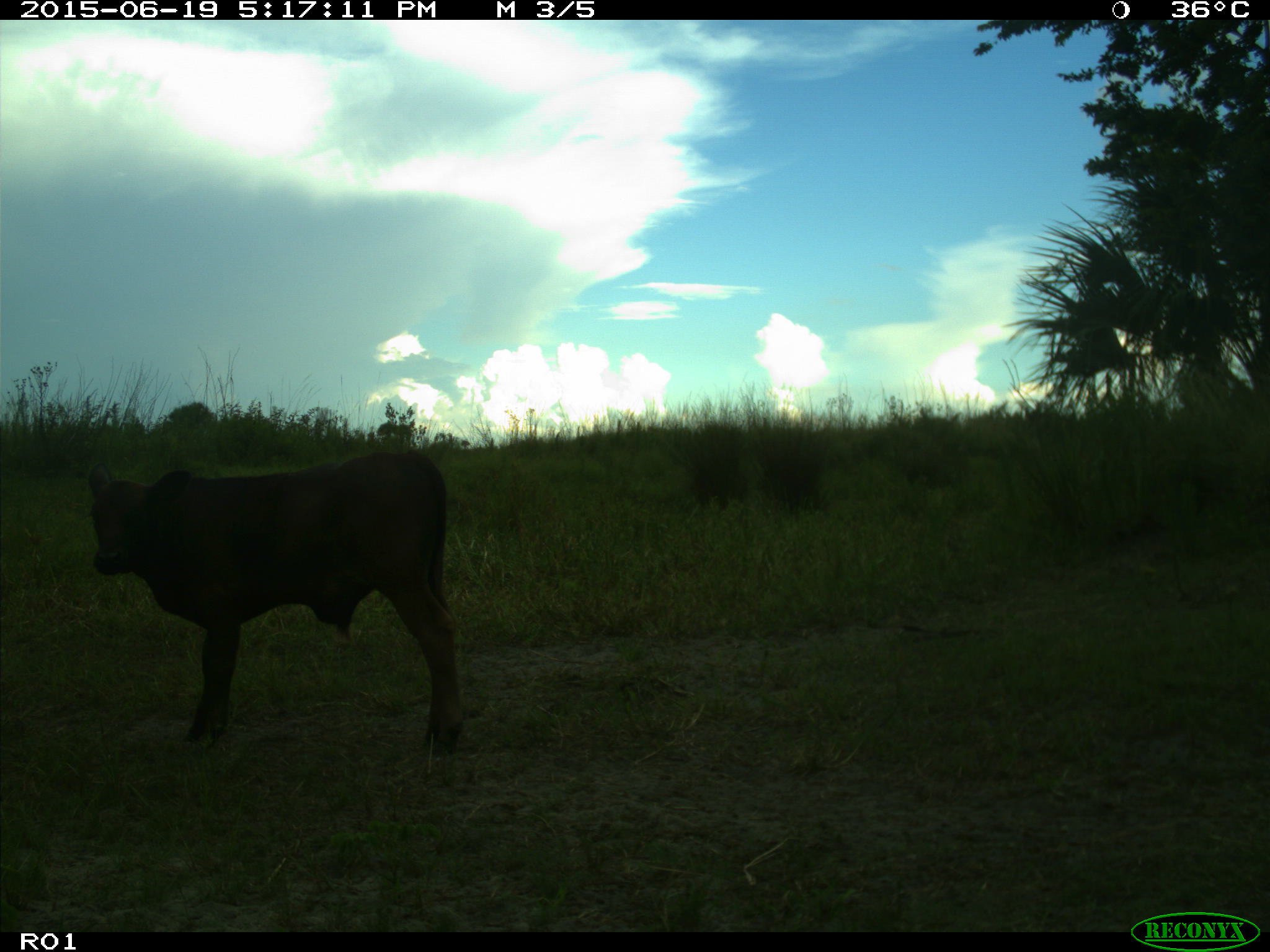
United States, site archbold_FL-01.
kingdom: Animalia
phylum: Chordata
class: Mammalia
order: Artiodactyla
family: Bovidae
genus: Bos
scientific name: Bos taurus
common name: domestic cow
Bos taurus (domestic cow).